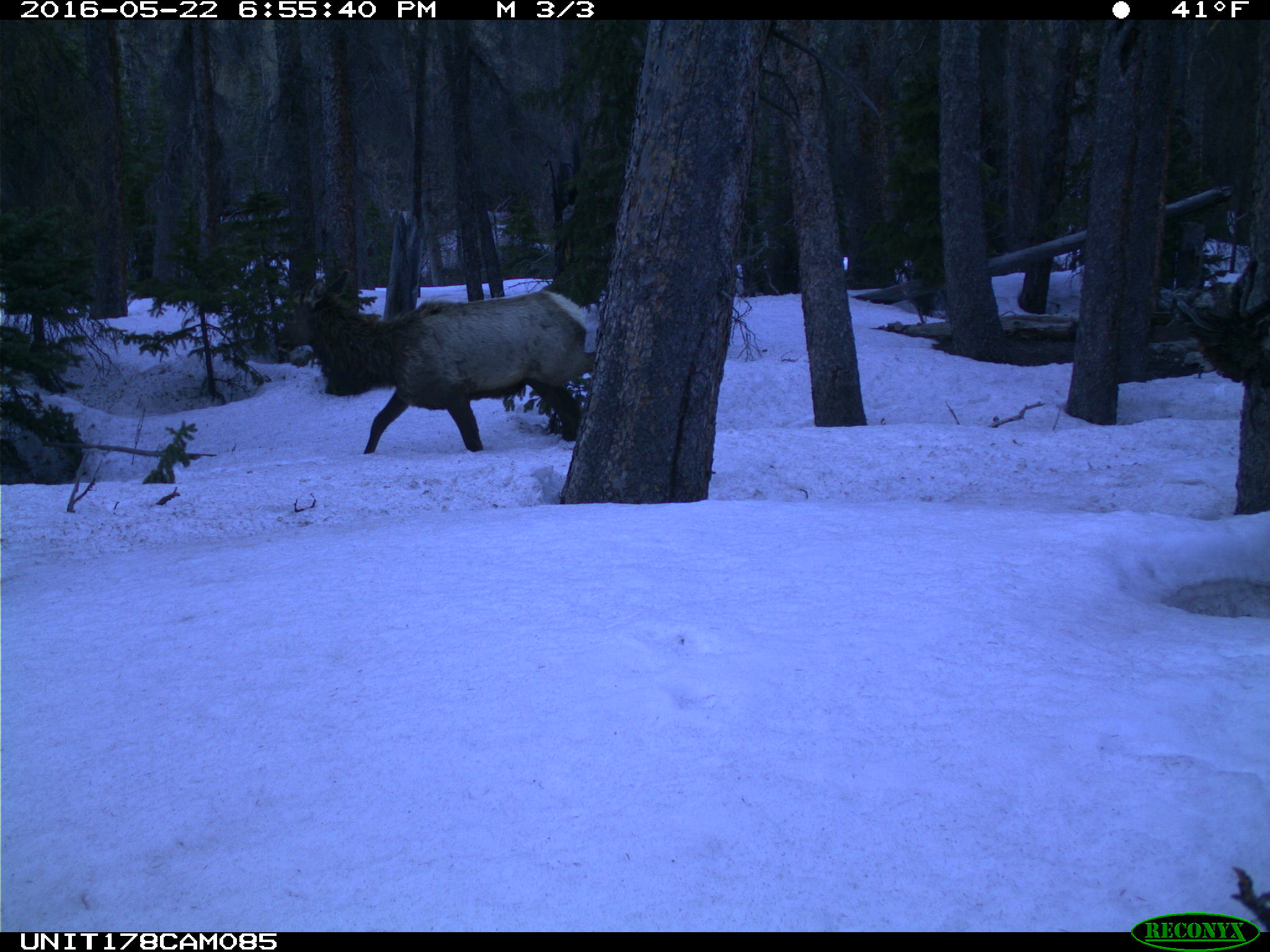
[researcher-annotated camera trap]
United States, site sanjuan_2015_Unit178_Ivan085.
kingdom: Animalia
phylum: Chordata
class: Mammalia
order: Artiodactyla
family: Cervidae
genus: Cervus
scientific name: Cervus elaphus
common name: red deer